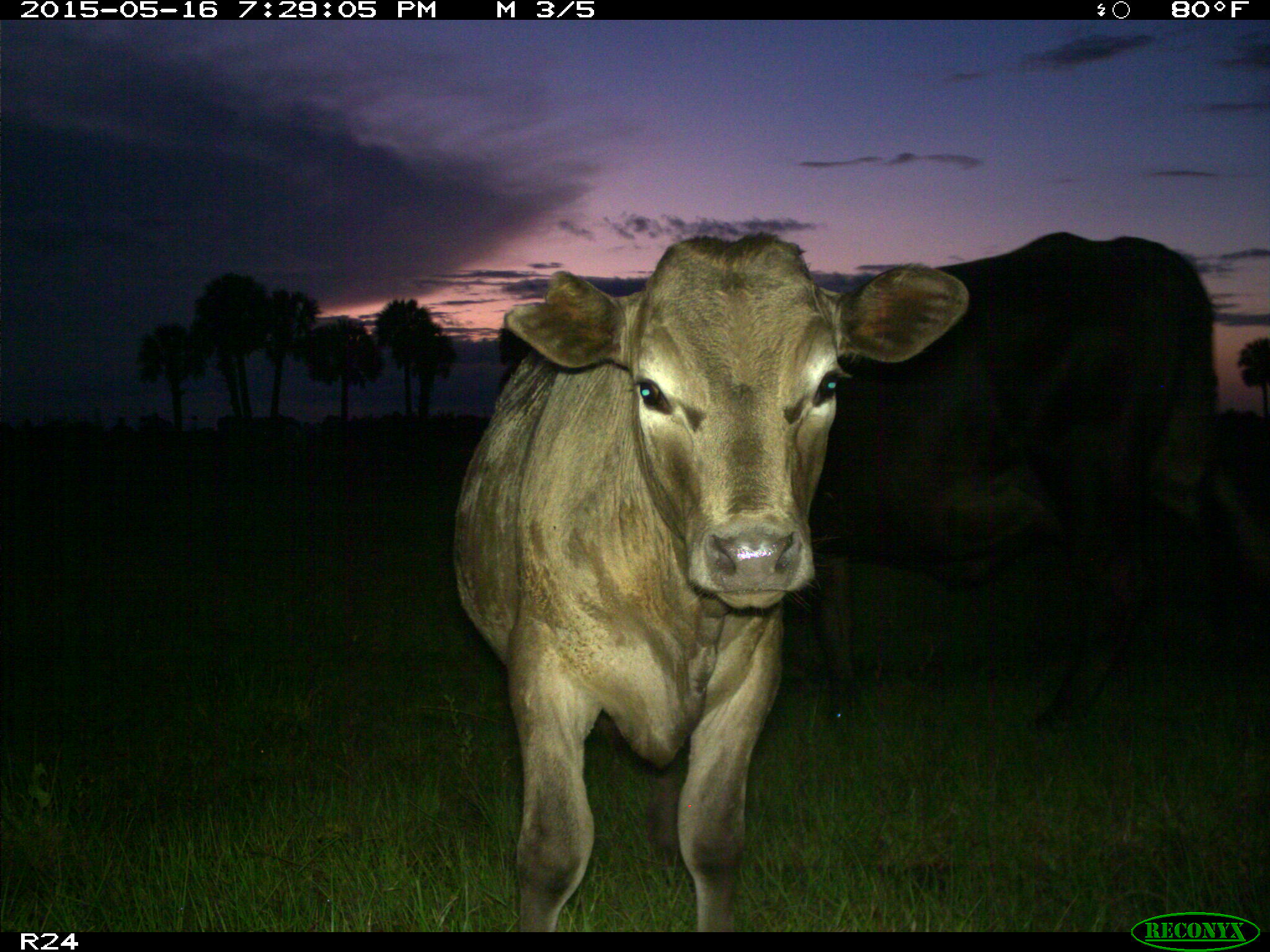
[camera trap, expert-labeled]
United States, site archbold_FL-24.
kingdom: Animalia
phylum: Chordata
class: Mammalia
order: Artiodactyla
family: Bovidae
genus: Bos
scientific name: Bos taurus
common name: domestic cow